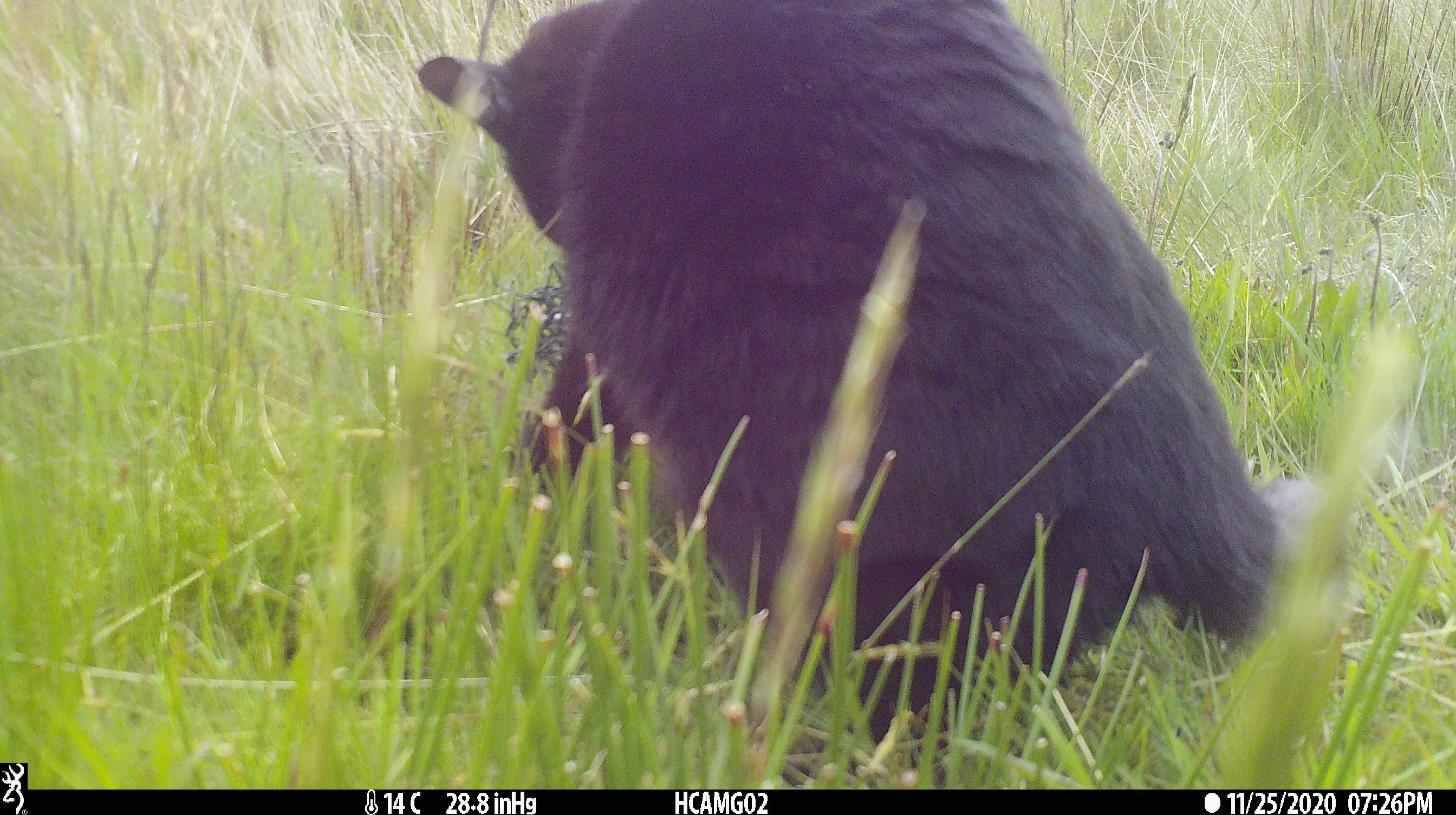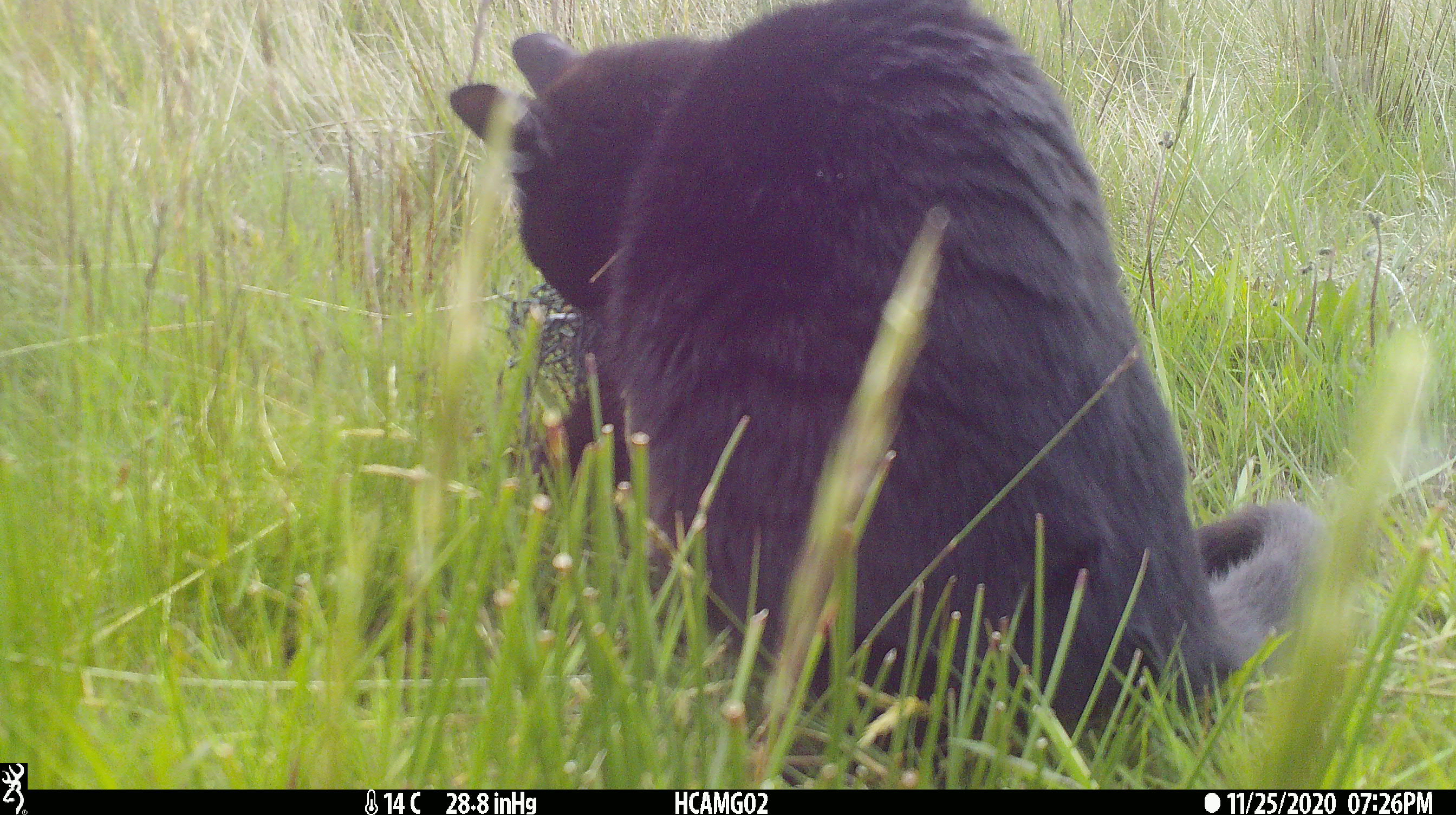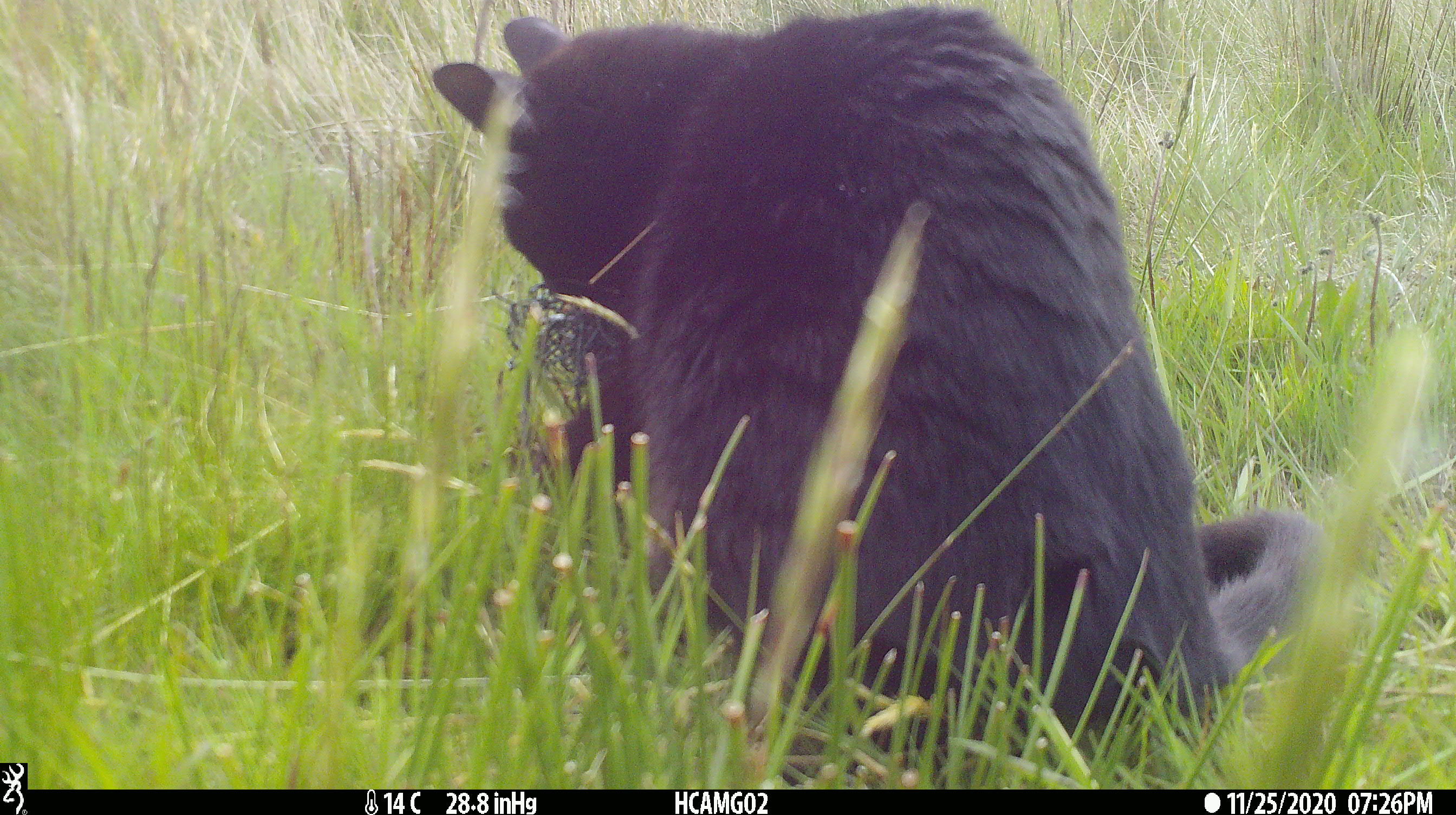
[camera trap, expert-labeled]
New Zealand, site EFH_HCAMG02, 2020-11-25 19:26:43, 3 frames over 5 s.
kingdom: Animalia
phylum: Chordata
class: Mammalia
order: Carnivora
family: Felidae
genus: Felis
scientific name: Felis catus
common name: domestic cat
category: cat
Cat (domestic cat) (Felis catus).